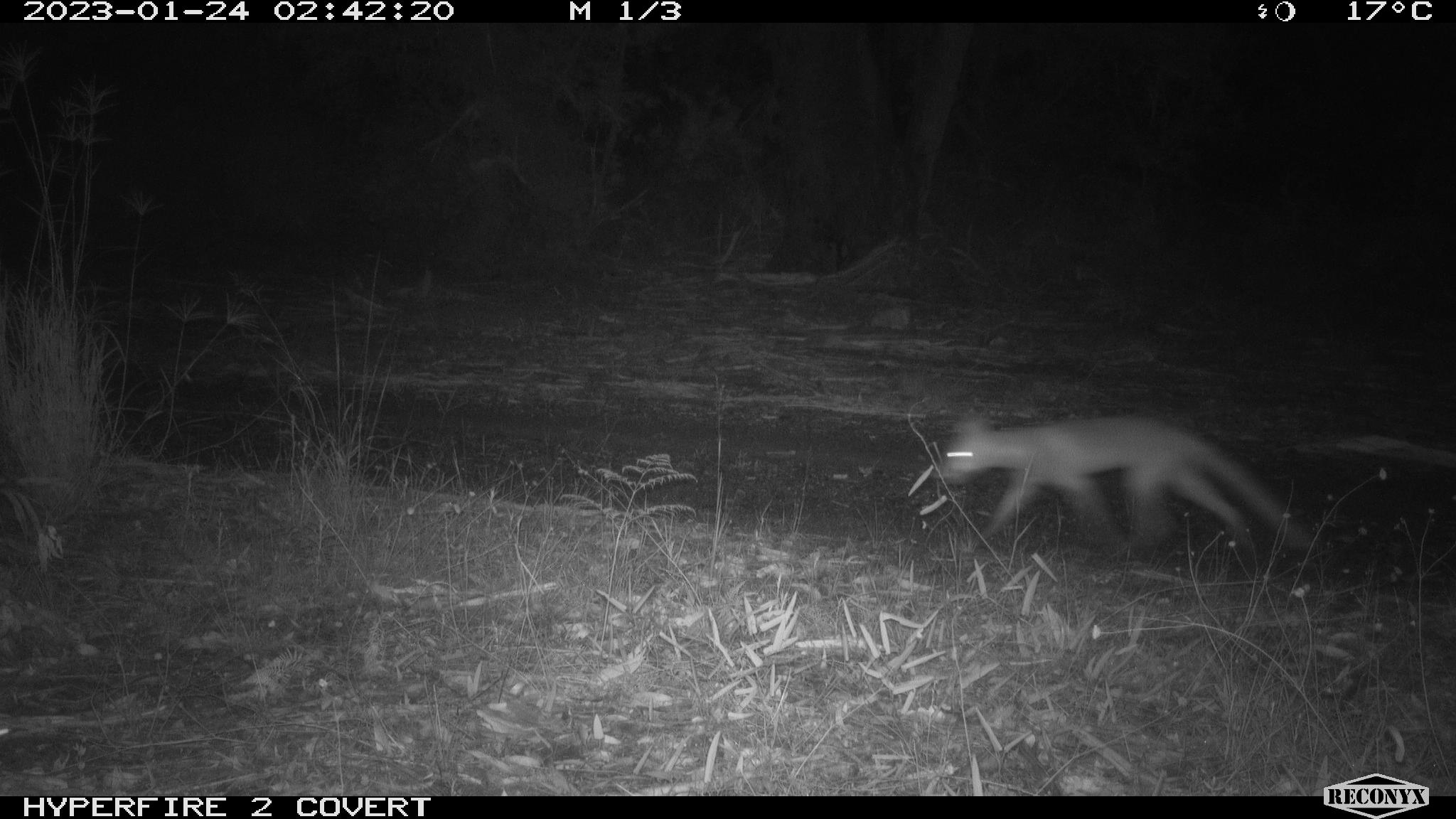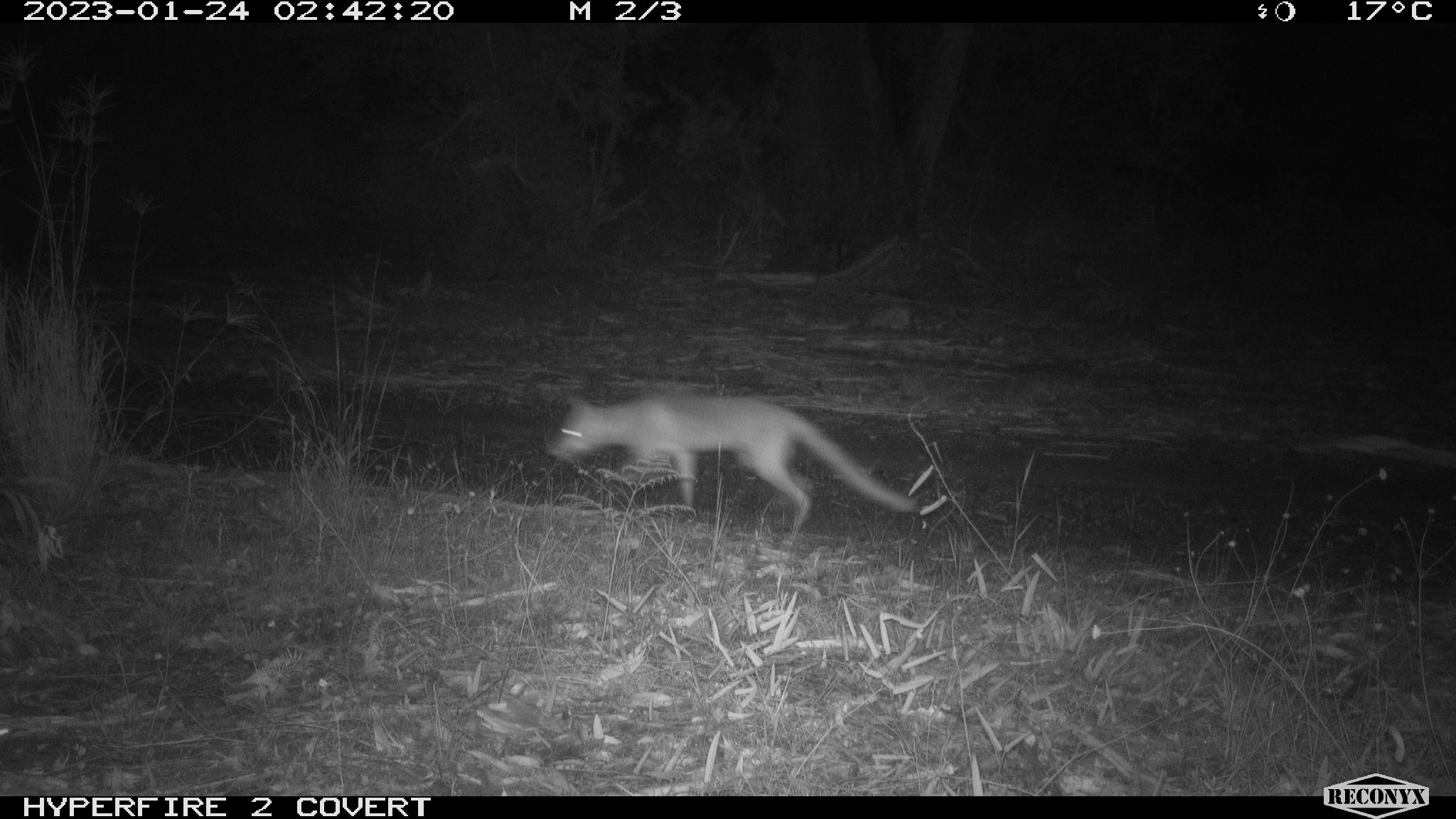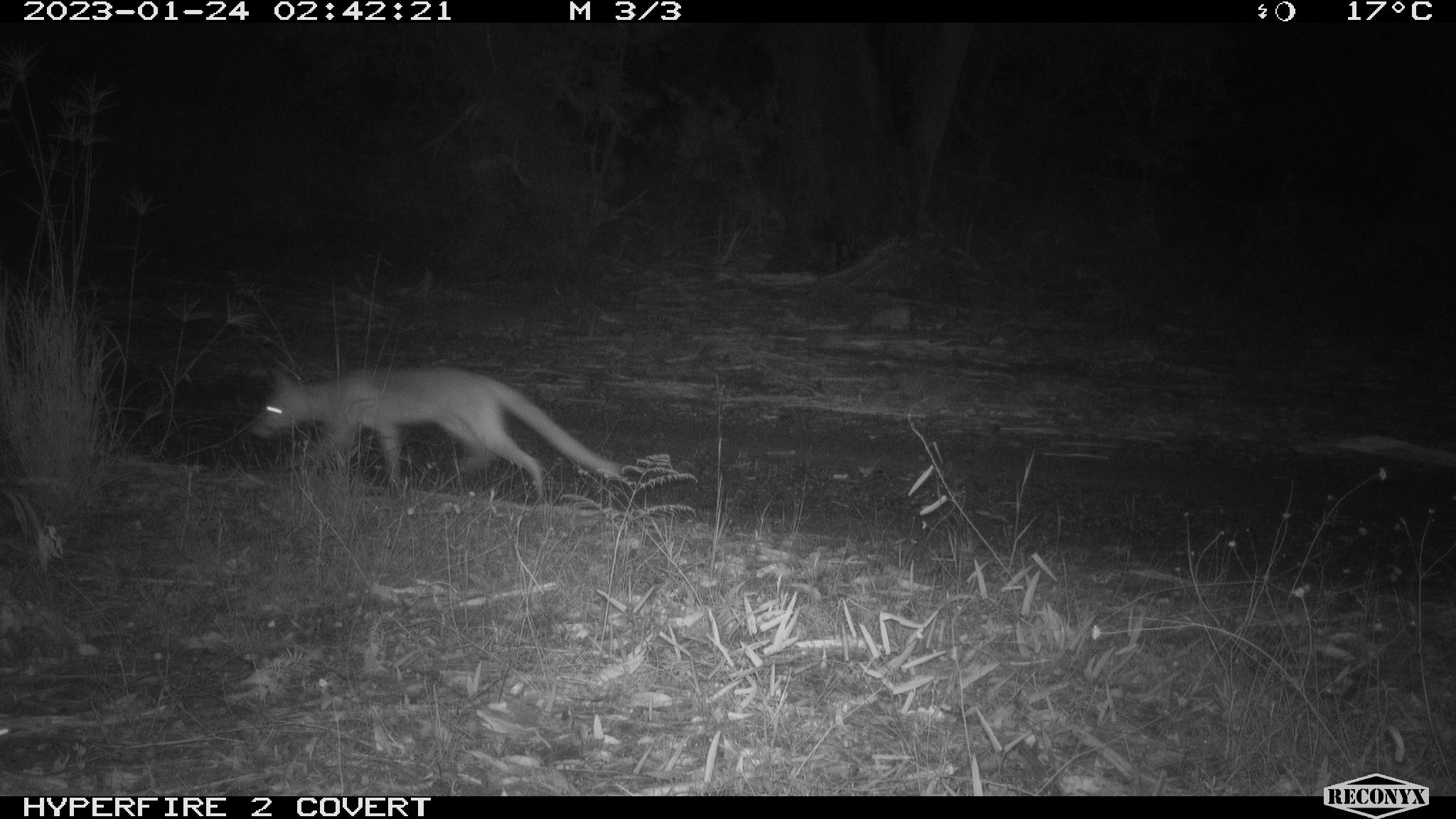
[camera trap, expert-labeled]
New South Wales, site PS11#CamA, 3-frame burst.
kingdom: Animalia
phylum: Chordata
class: Mammalia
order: Carnivora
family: Canidae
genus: Vulpes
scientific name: Vulpes vulpes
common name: red fox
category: fox